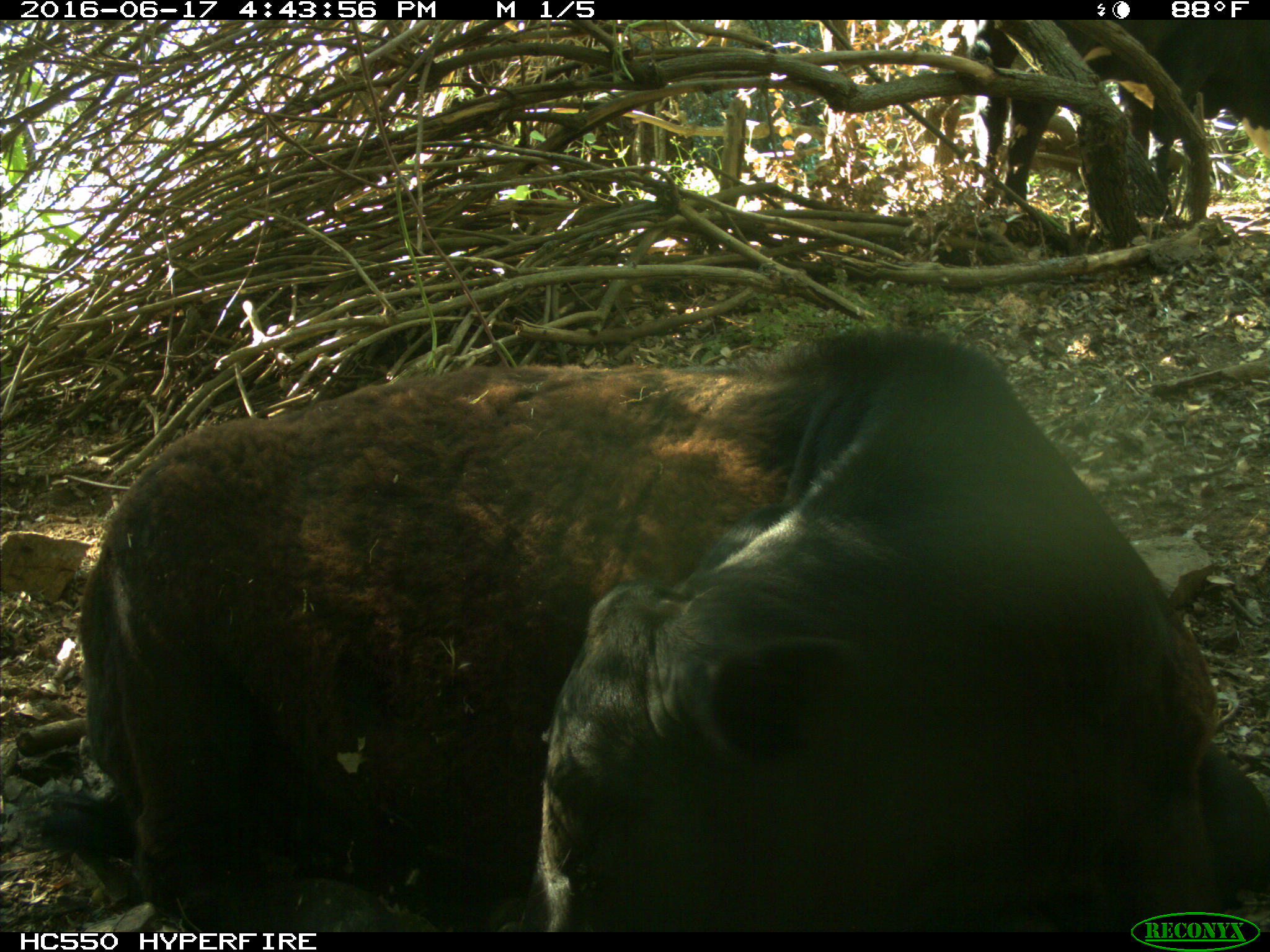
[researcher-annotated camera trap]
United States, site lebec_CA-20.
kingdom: Animalia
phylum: Chordata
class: Mammalia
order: Artiodactyla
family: Bovidae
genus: Bos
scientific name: Bos taurus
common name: domestic cow